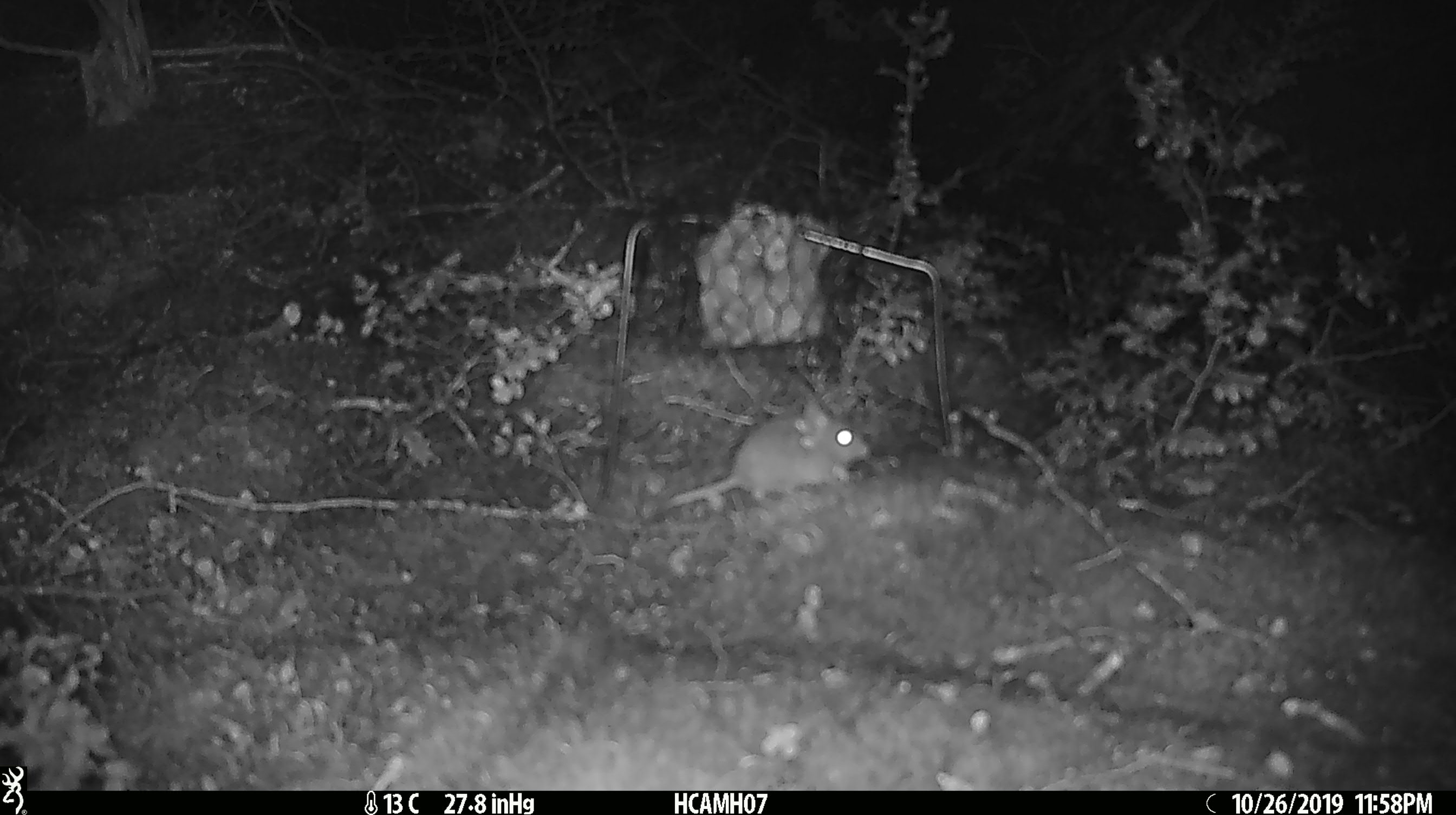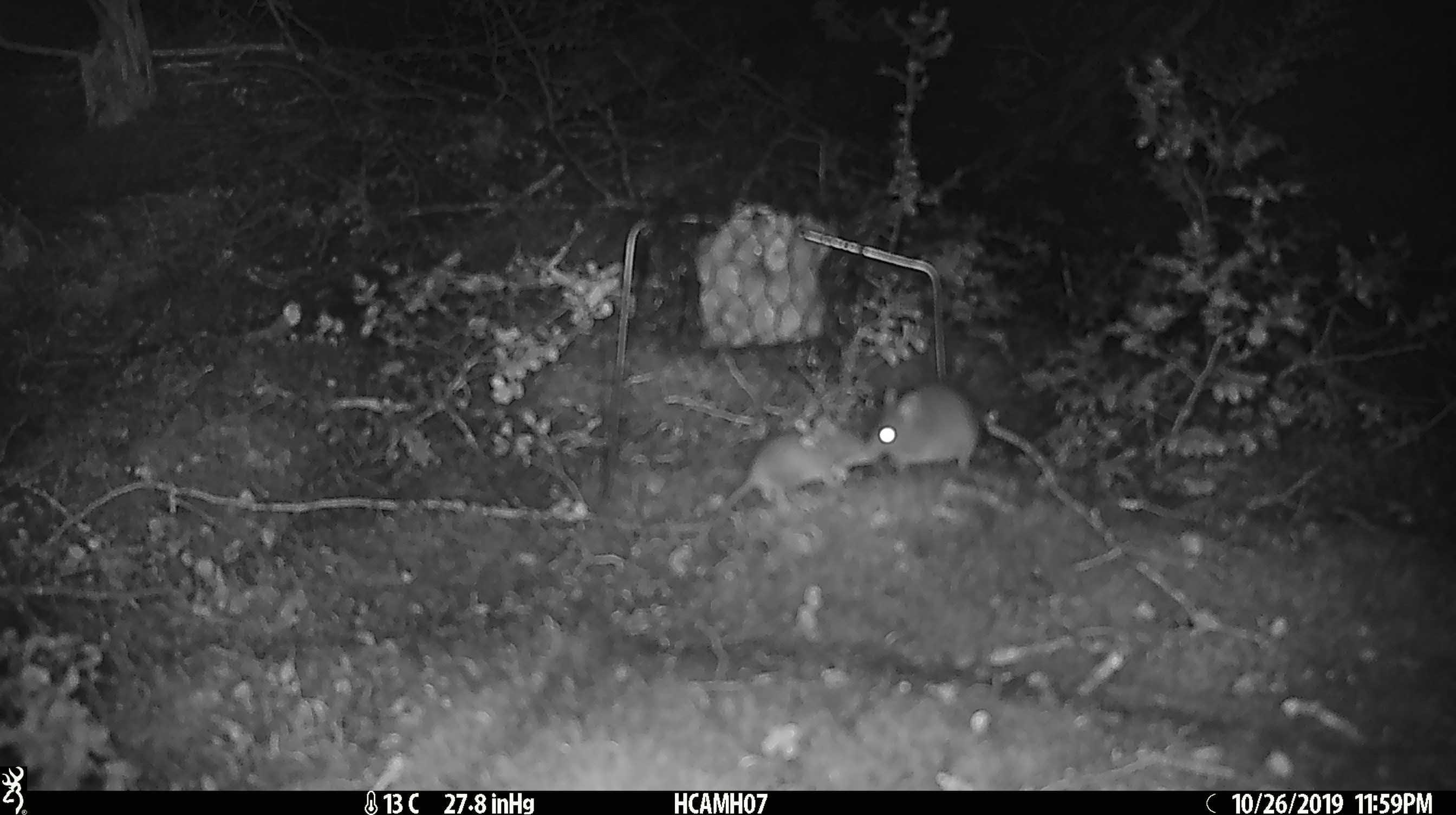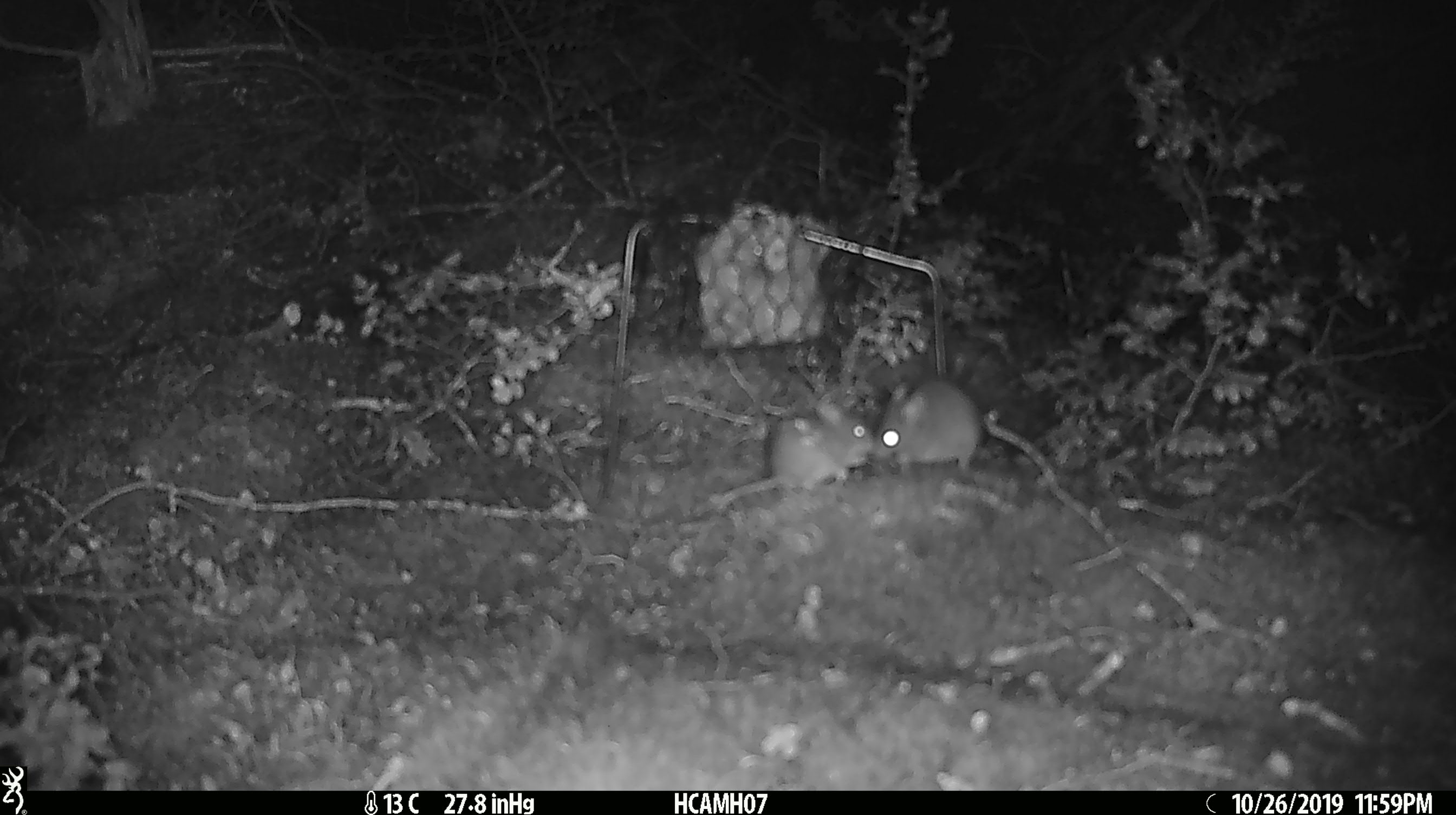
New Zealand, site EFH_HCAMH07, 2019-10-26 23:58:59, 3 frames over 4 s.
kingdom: Animalia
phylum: Chordata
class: Mammalia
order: Rodentia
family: Muridae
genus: Mus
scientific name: Mus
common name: mouse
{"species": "mouse (Mus)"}